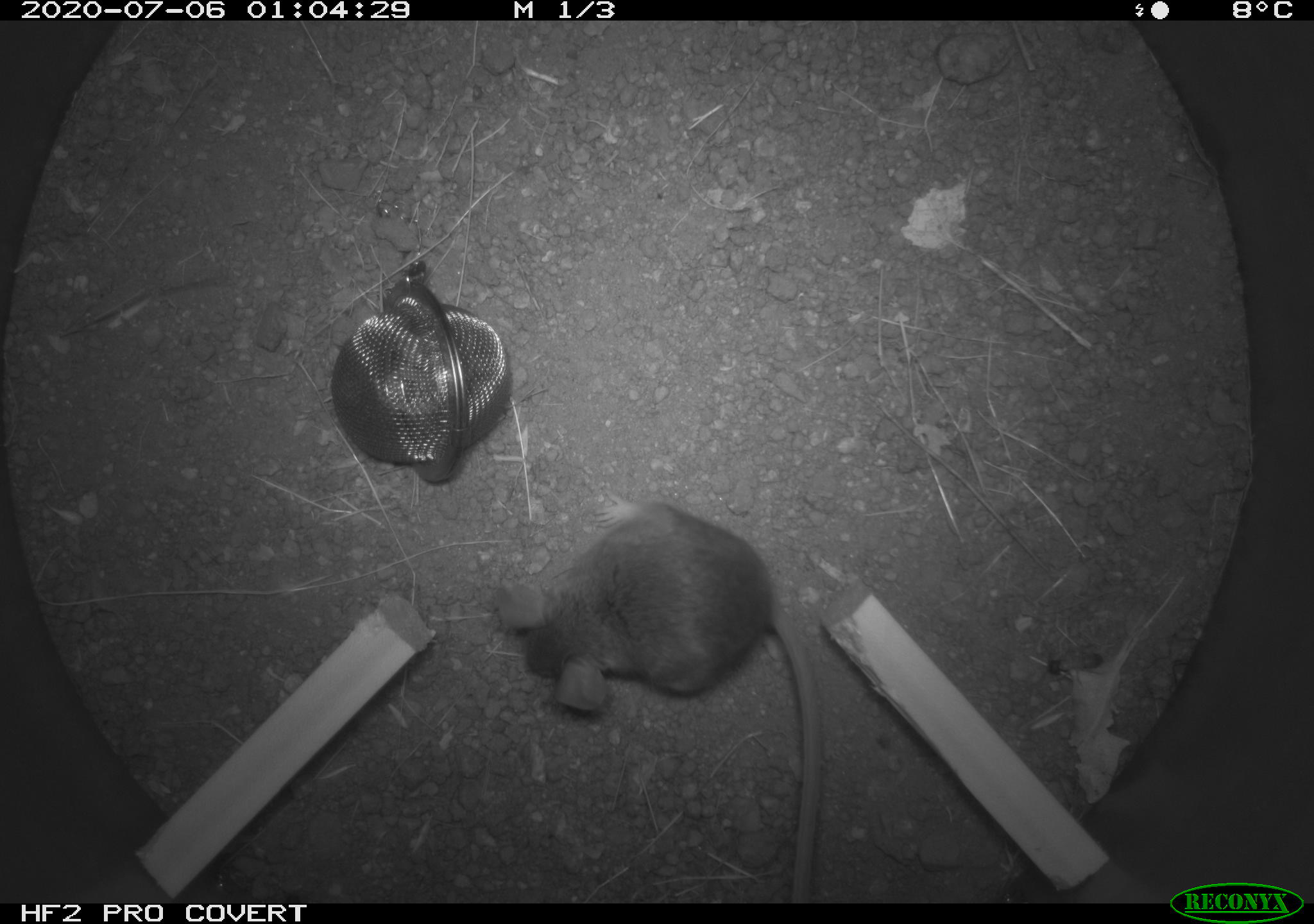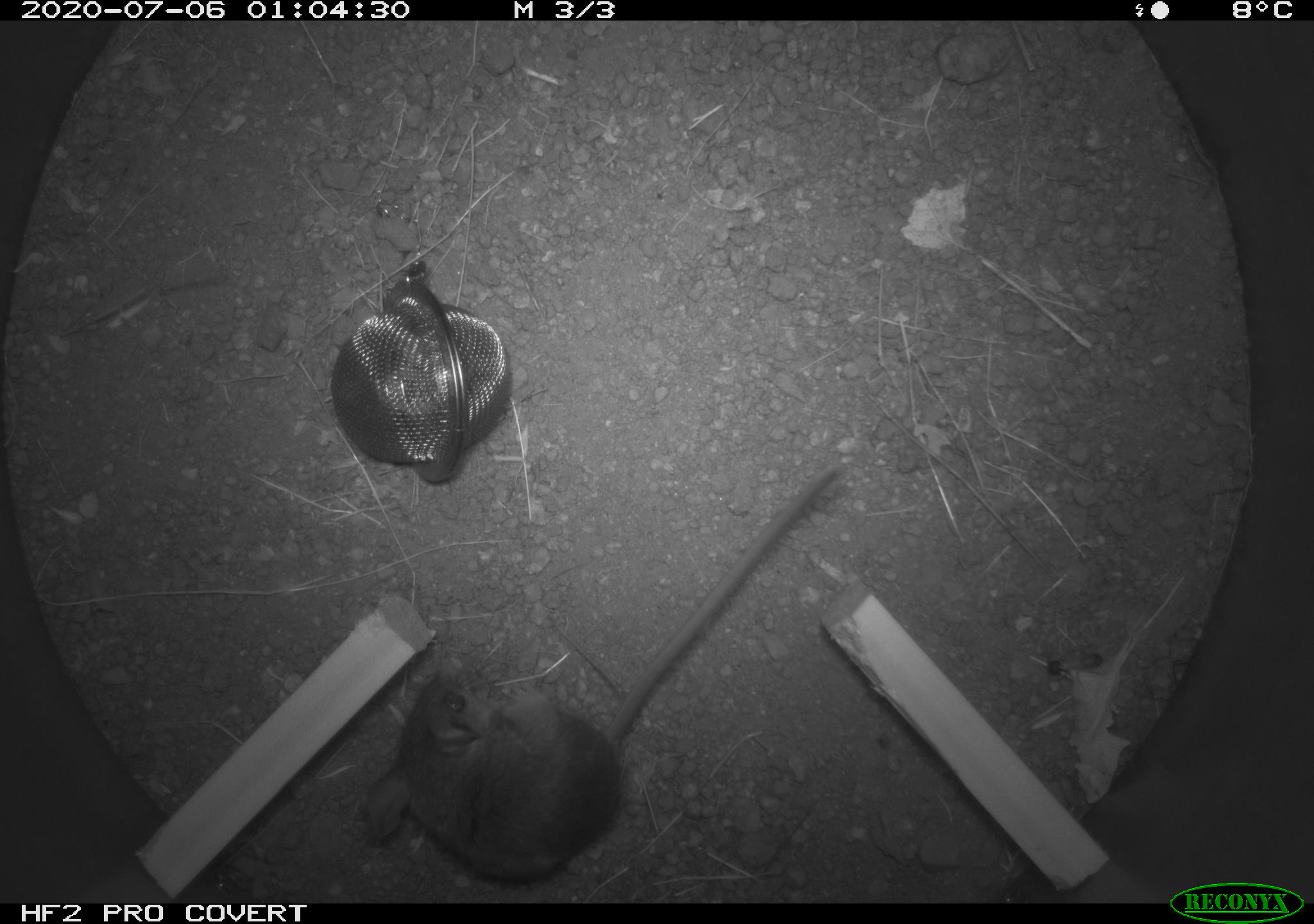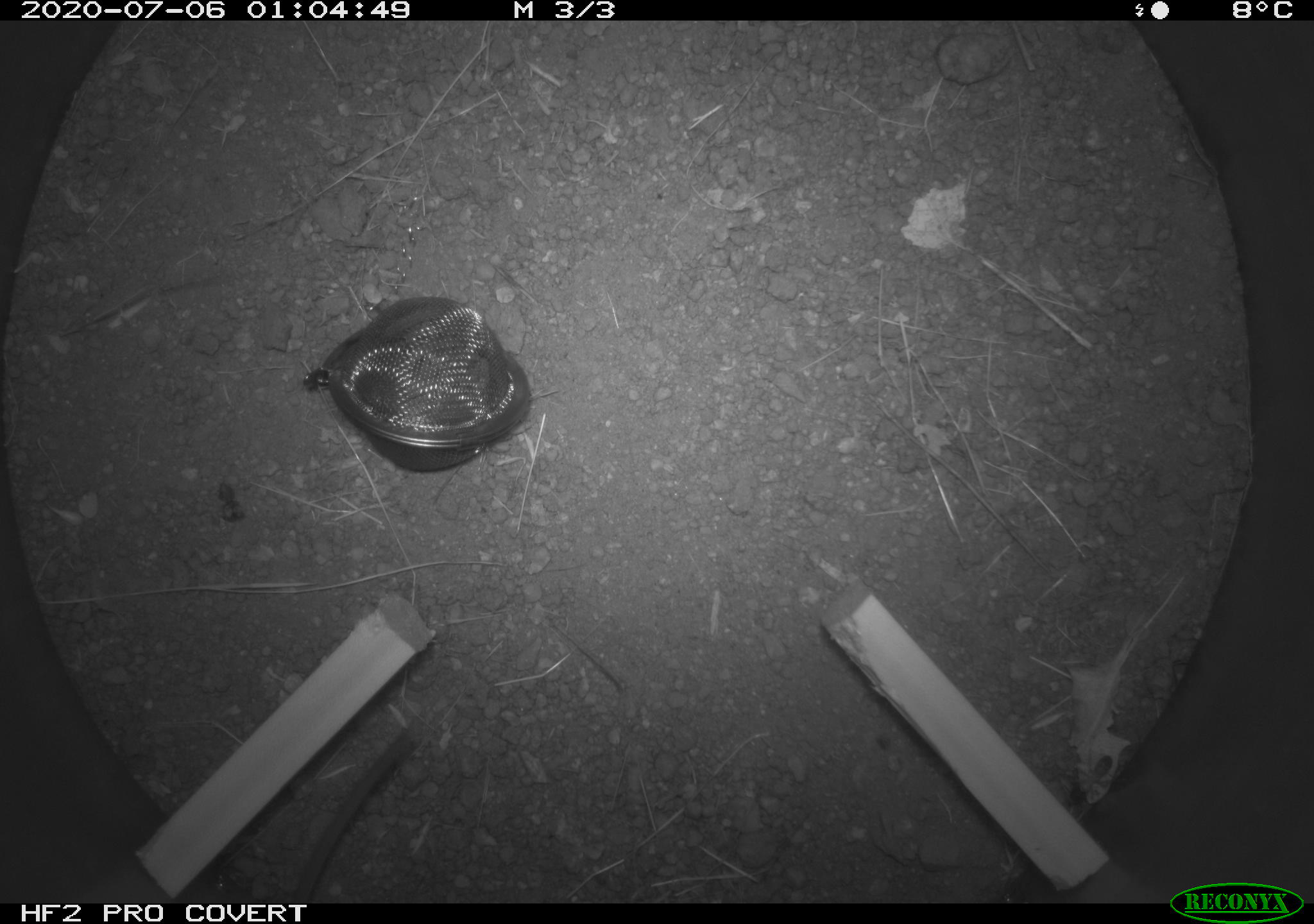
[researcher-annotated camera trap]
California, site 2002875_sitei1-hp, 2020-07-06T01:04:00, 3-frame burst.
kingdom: Animalia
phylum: Chordata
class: Mammalia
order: Rodentia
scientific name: Rodentia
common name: rodent